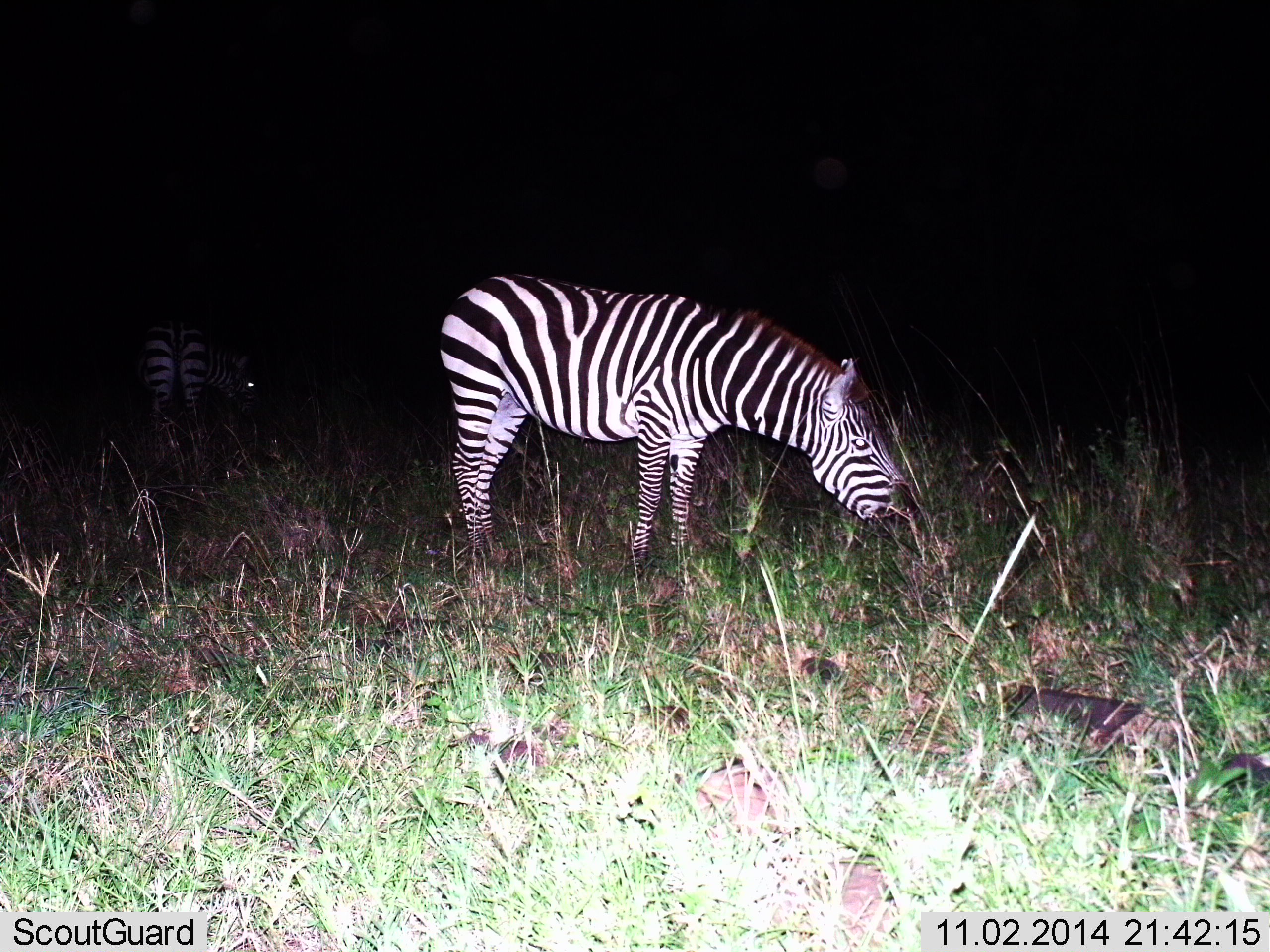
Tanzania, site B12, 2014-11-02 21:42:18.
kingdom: Animalia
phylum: Chordata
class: Mammalia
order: Perissodactyla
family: Equidae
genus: Equus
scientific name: Equus quagga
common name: plains zebra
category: zebra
Zebra (plains zebra) (Equus quagga), count 2. Behavior (volunteer vote fractions): standing 20%, resting 0%, moving 10%, interacting 0%. Young present (vote fraction): 0%. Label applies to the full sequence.